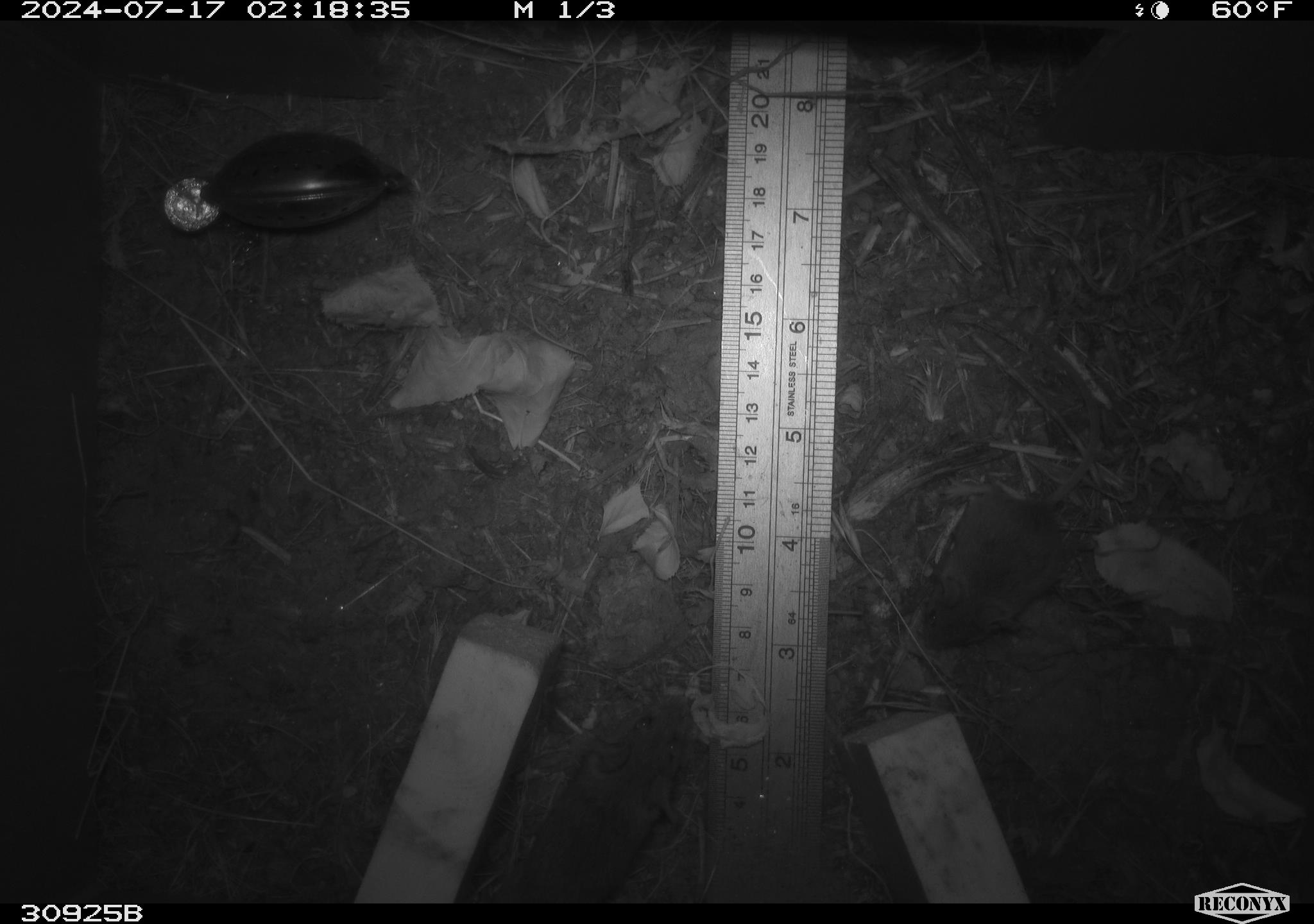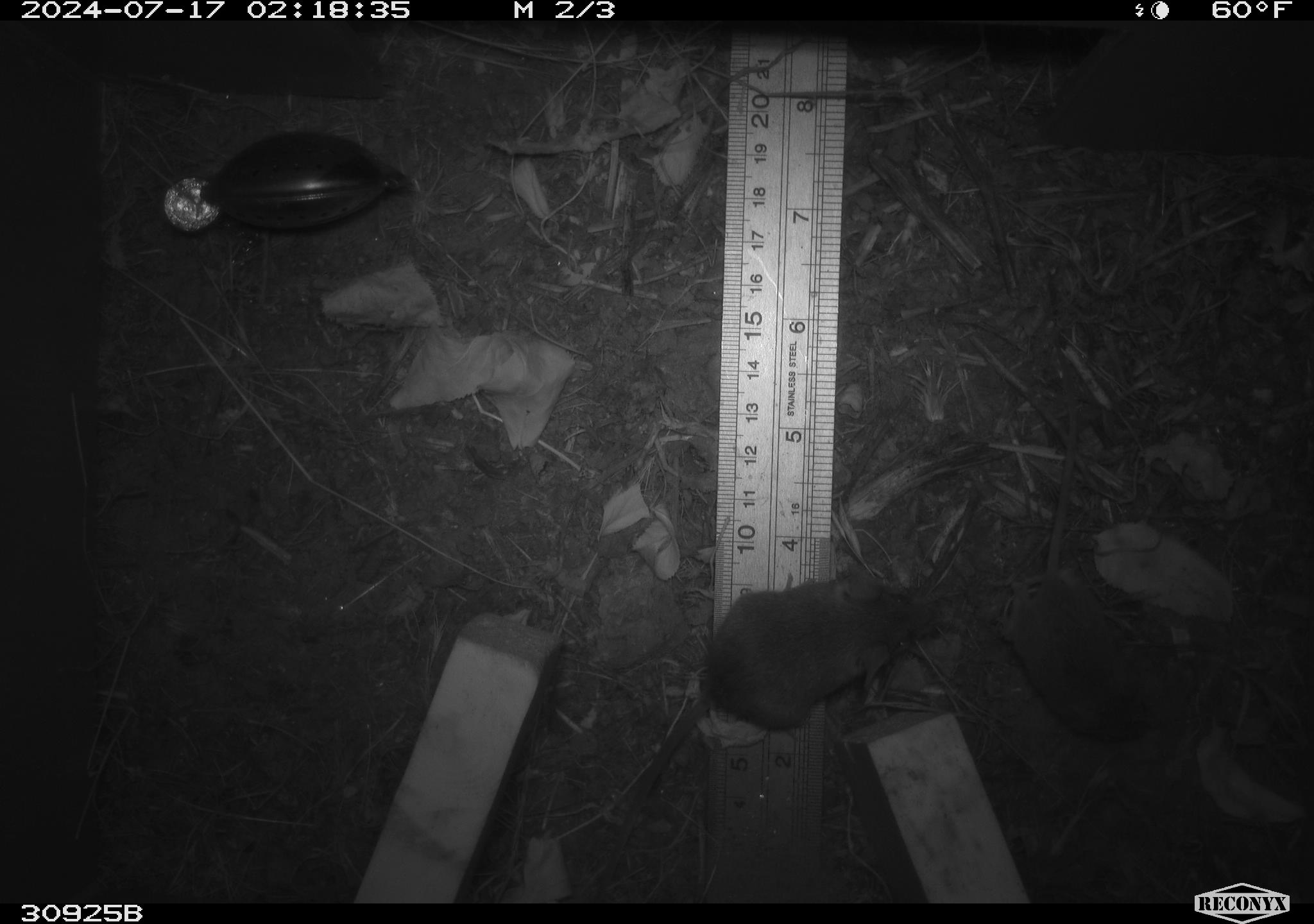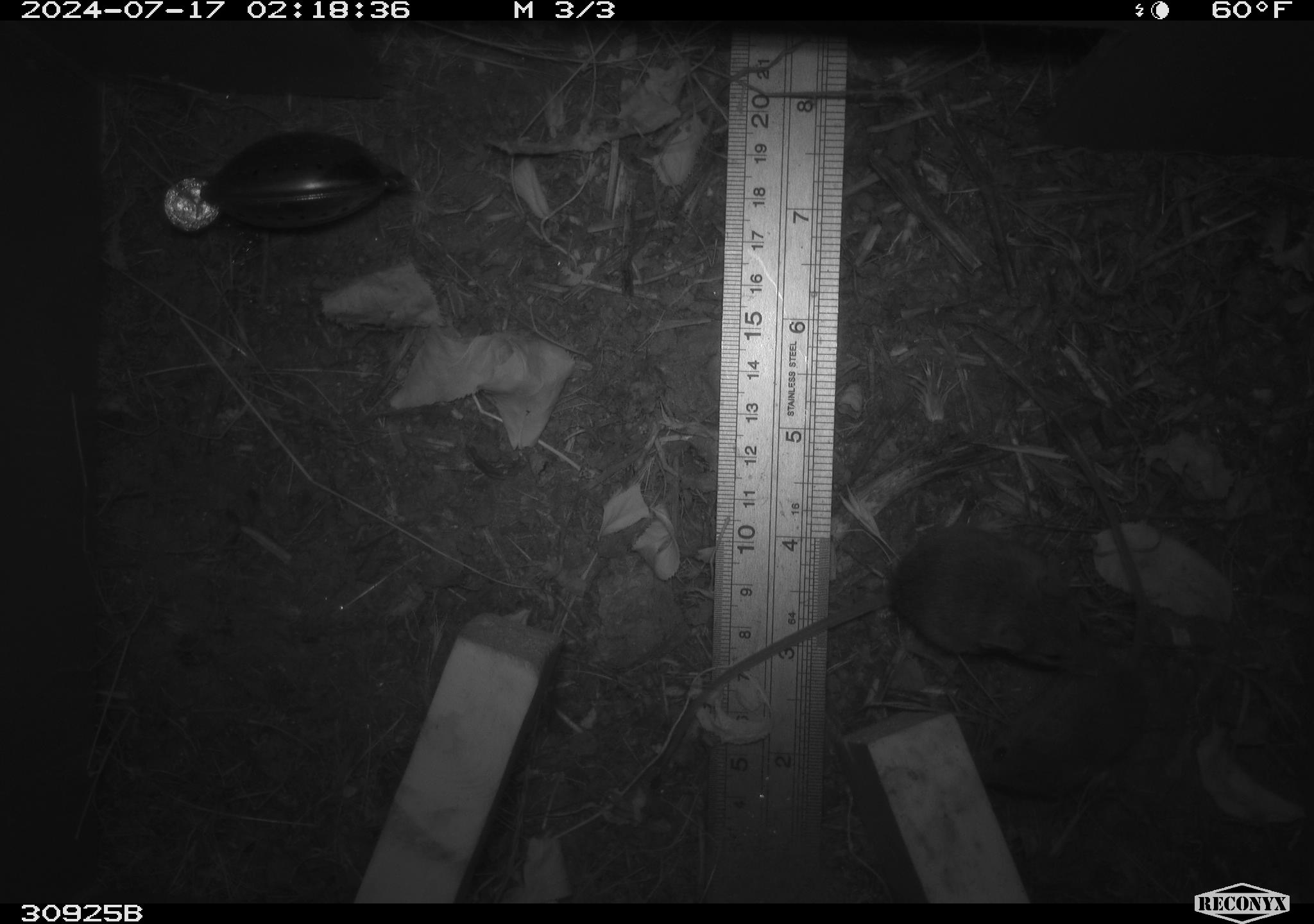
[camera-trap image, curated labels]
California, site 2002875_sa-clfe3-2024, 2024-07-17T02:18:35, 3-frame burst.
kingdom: Animalia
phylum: Chordata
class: Mammalia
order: Rodentia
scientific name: Rodentia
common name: mouse species